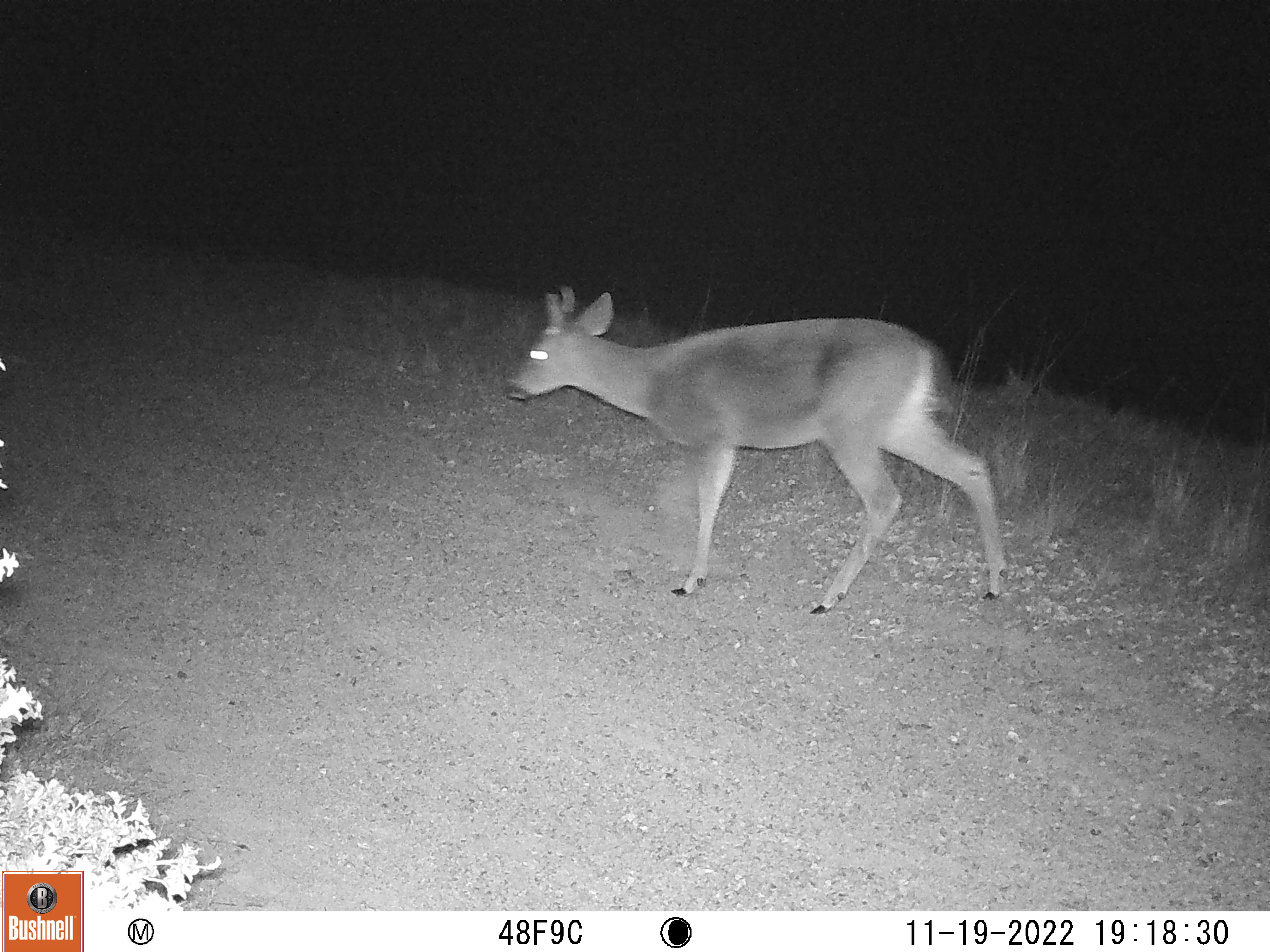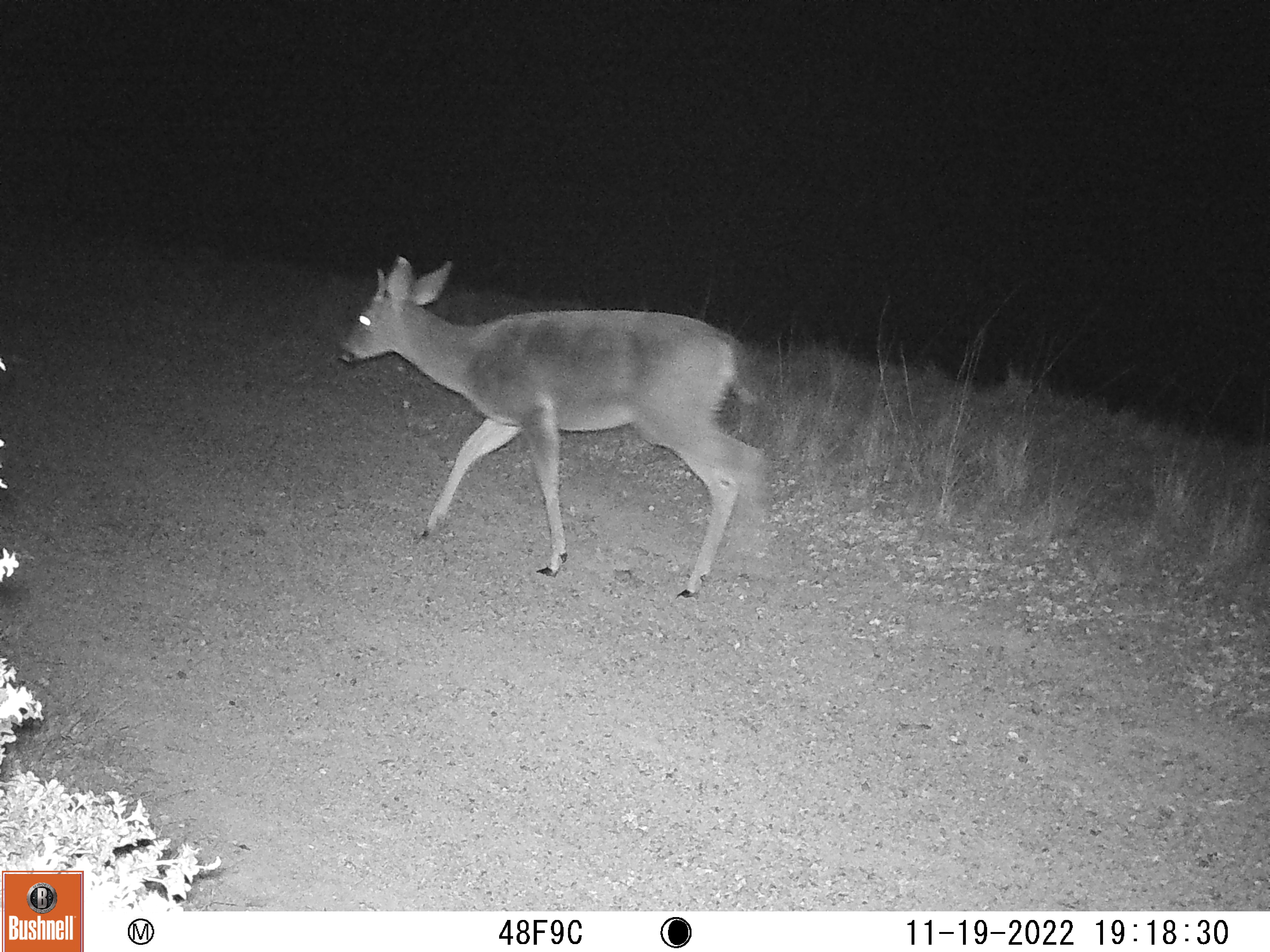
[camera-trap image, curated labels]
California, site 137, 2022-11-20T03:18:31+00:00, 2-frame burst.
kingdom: Animalia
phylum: Chordata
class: Mammalia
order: Artiodactyla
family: Cervidae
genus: Odocoileus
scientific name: Odocoileus hemionus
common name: mule deer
Mule deer (Odocoileus hemionus).